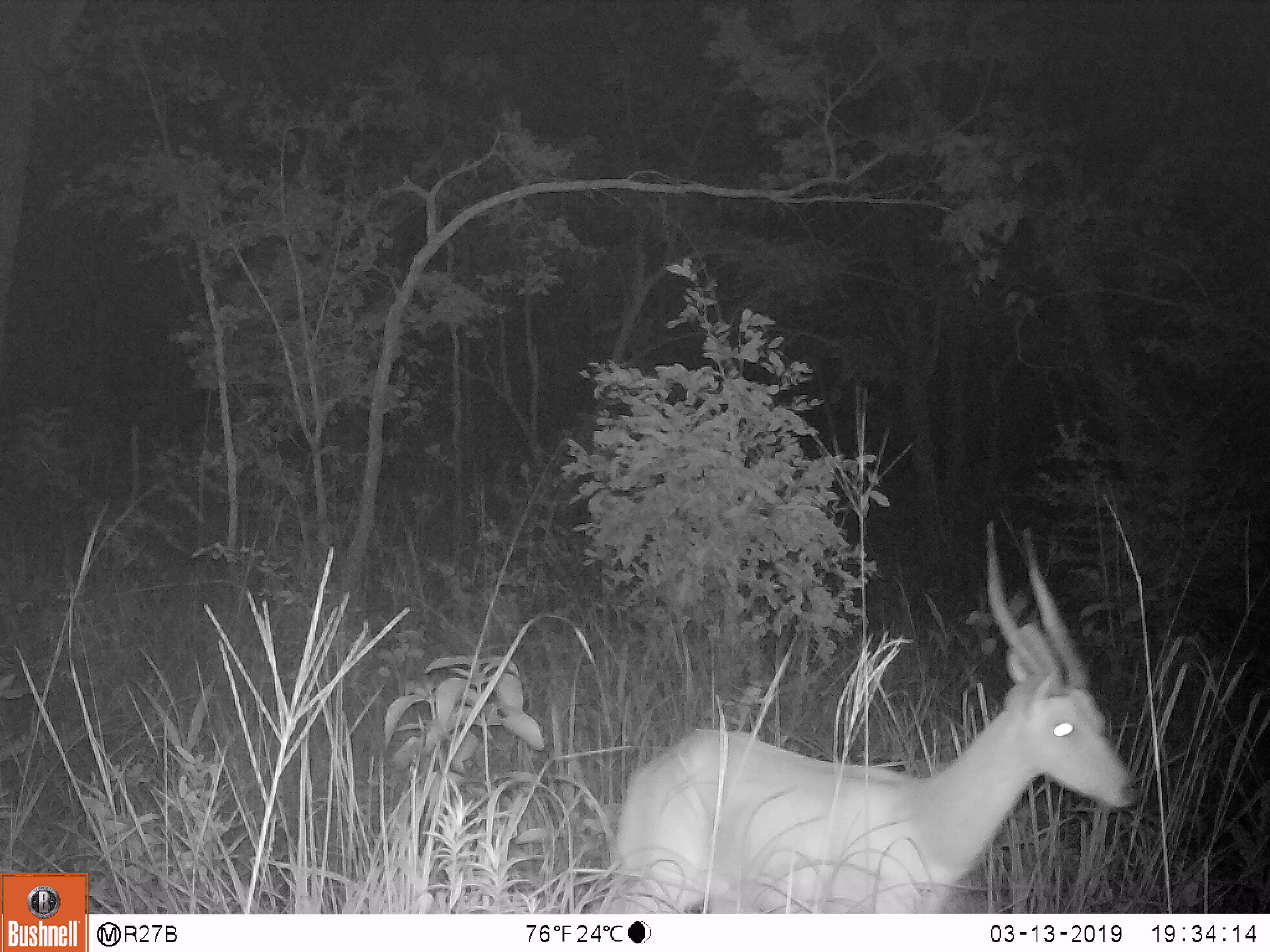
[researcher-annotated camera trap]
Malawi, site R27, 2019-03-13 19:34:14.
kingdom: Animalia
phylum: Chordata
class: Mammalia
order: Artiodactyla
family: Bovidae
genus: Tragelaphus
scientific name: Tragelaphus sylvaticus sylvaticus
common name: cape bushbuck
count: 1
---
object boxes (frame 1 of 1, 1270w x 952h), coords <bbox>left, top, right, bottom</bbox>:
cape bushbuck: <bbox>605, 514, 1174, 906</bbox>